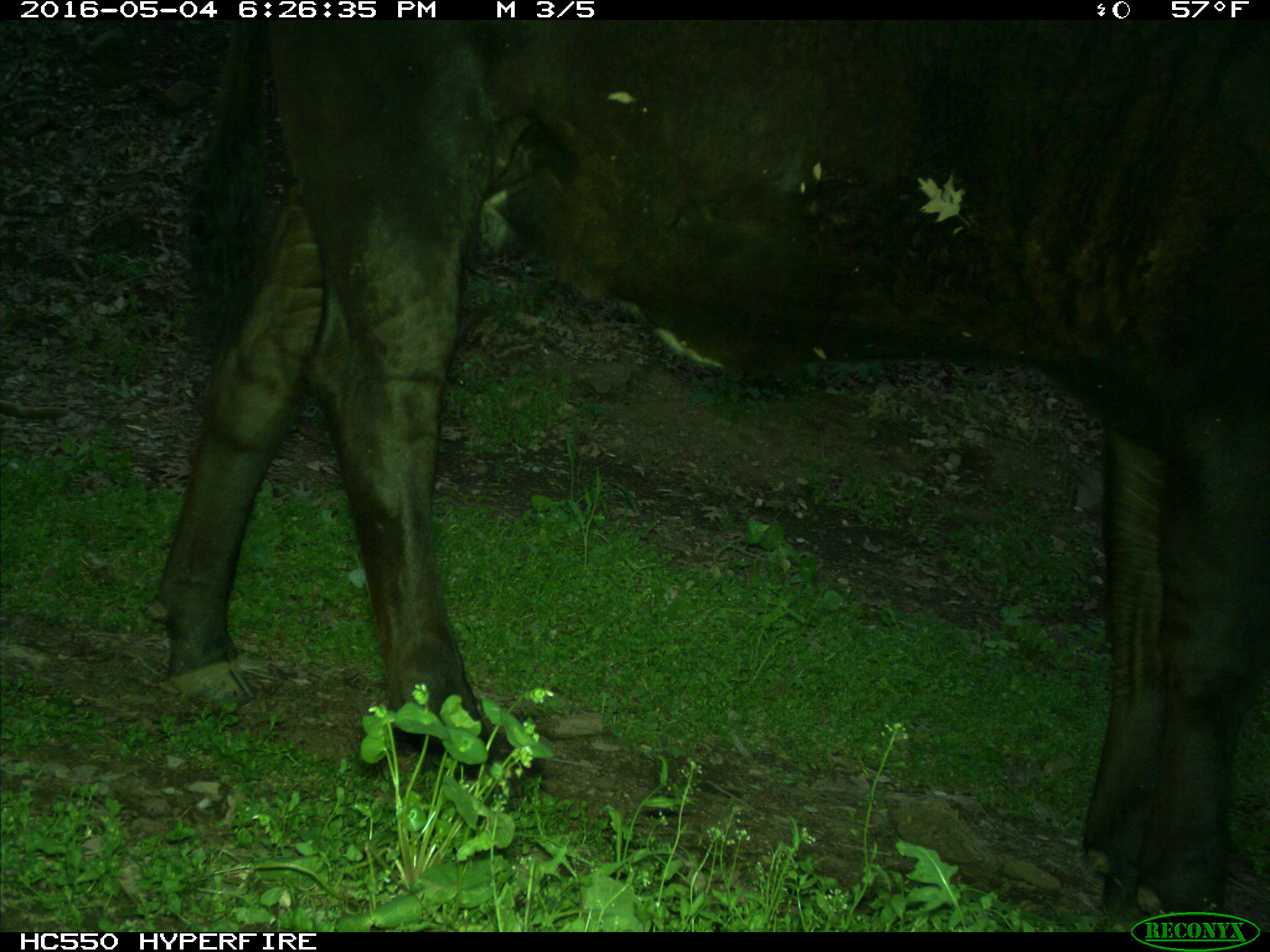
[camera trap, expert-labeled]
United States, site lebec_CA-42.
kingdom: Animalia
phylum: Chordata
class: Mammalia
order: Artiodactyla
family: Bovidae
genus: Bos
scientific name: Bos taurus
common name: domestic cow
Bos taurus (domestic cow).